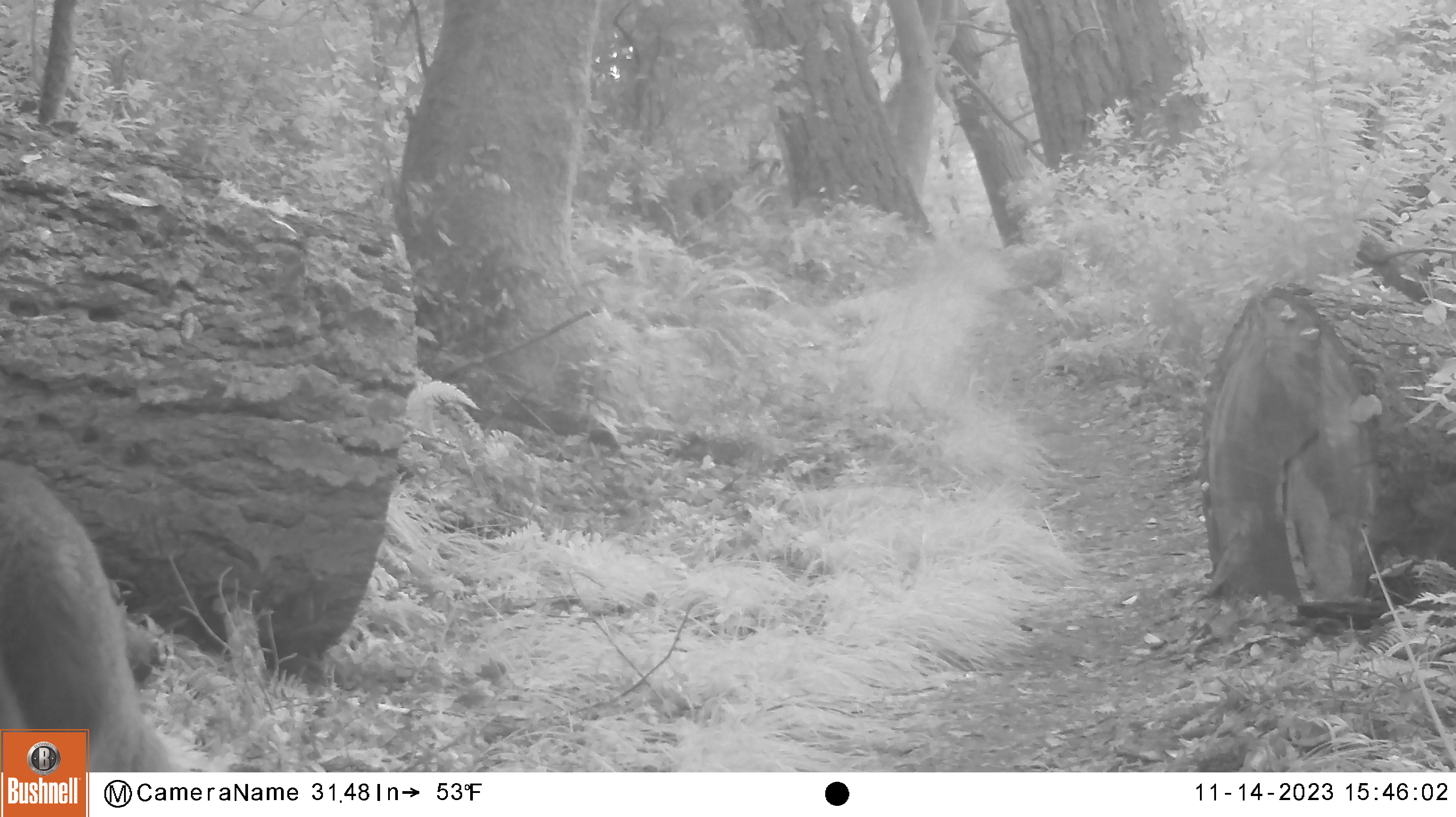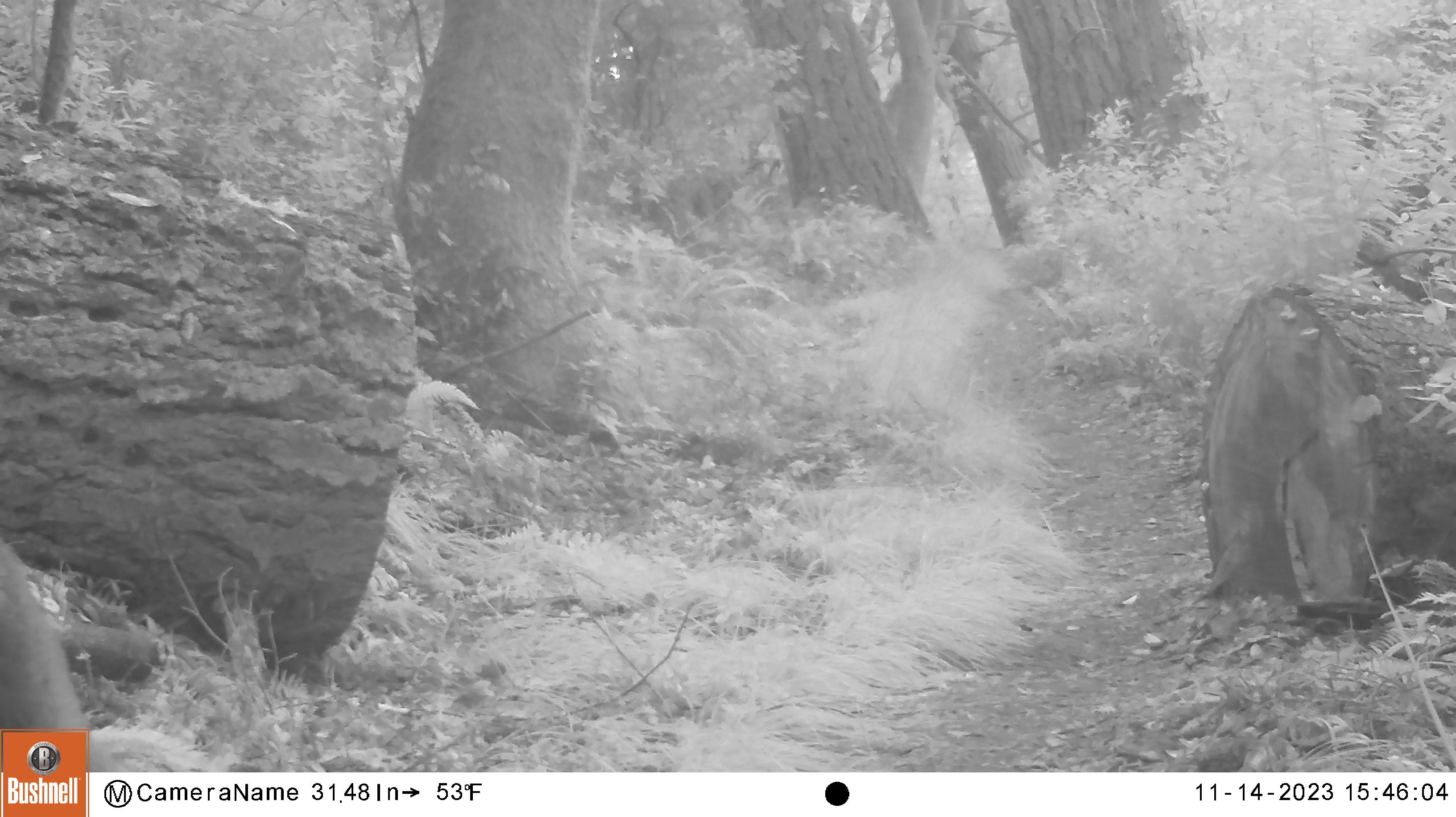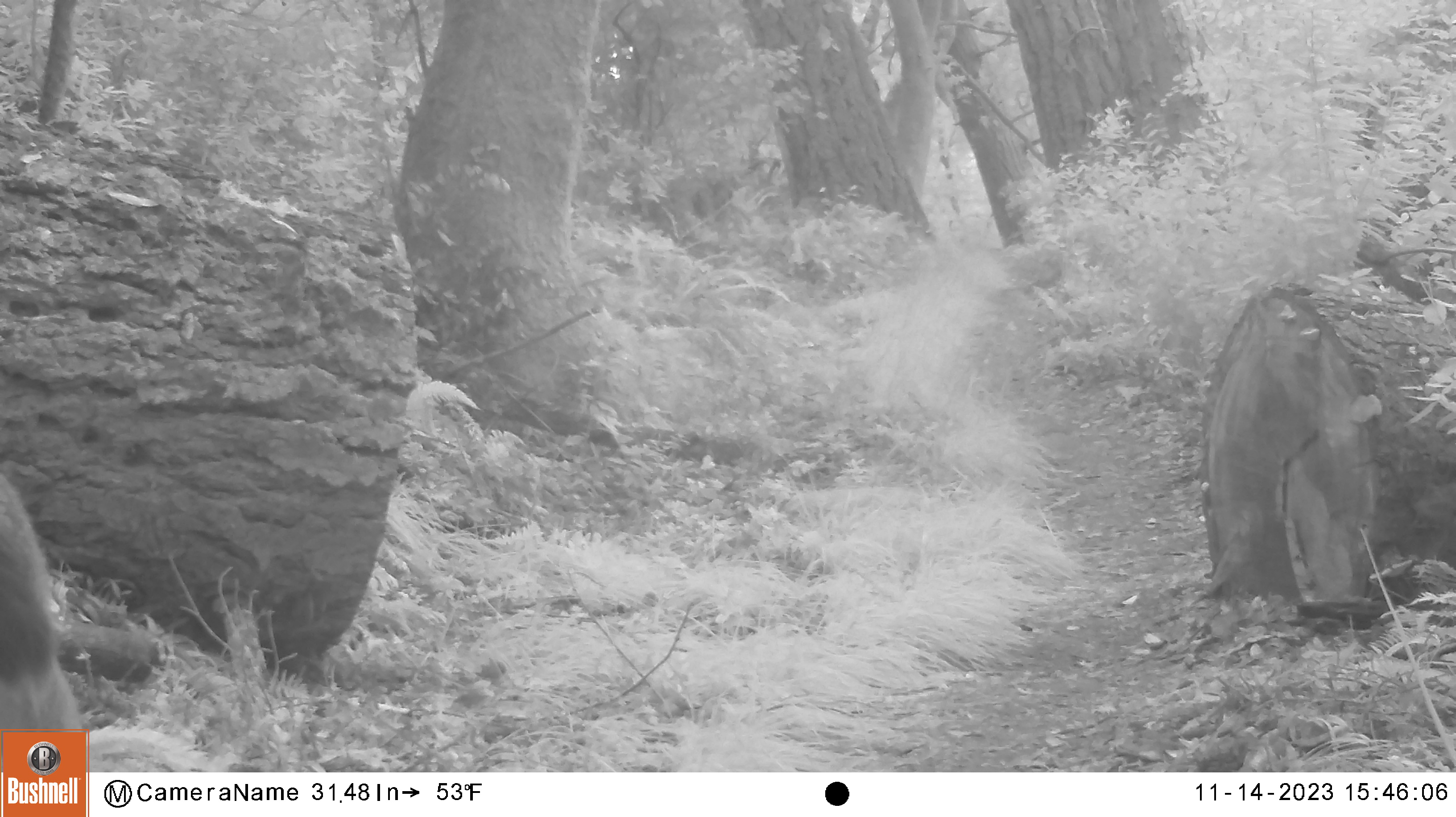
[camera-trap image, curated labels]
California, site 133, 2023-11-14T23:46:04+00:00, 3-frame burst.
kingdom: Animalia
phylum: Chordata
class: Mammalia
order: Artiodactyla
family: Cervidae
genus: Odocoileus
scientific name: Odocoileus hemionus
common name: mule deer